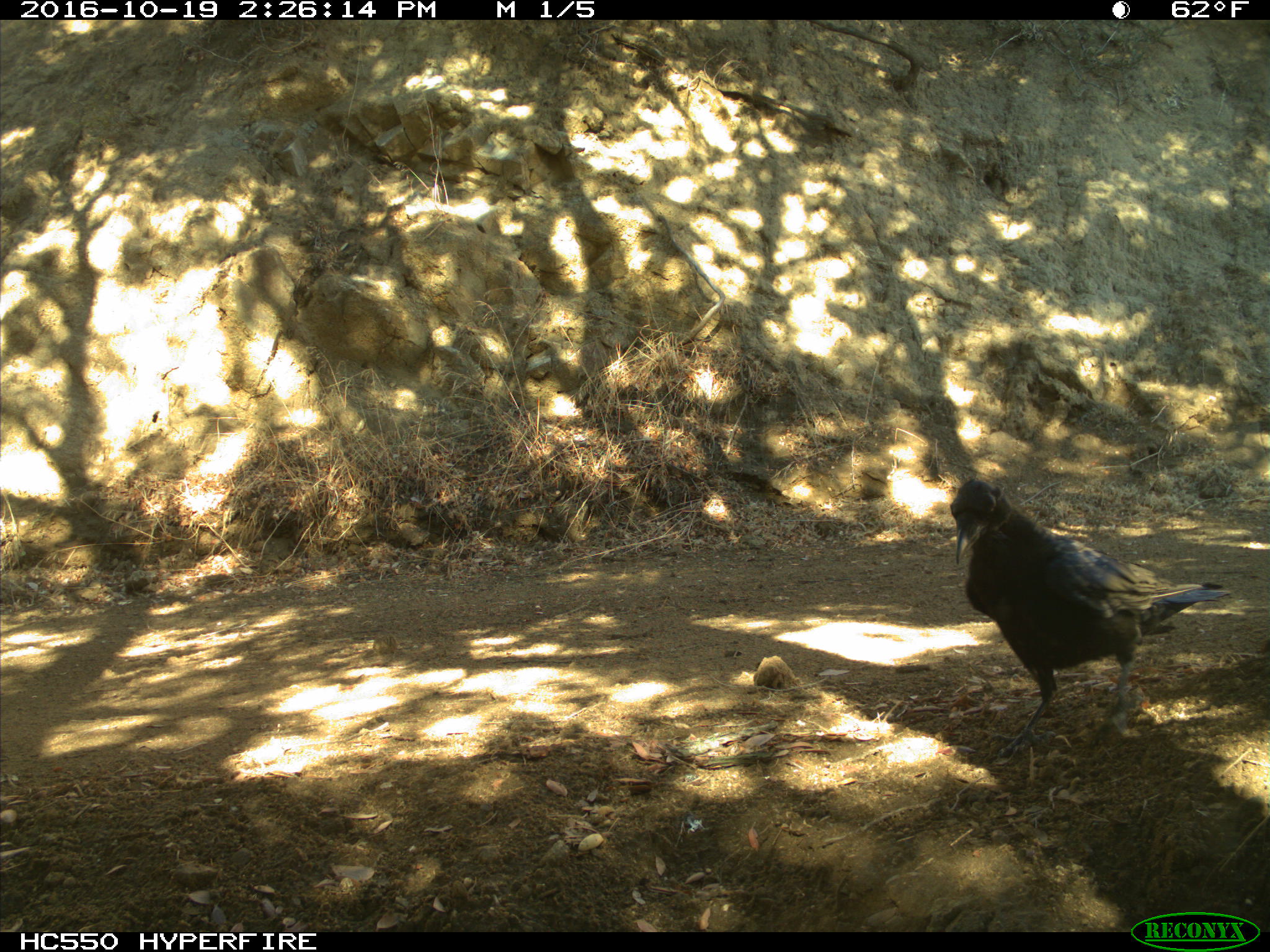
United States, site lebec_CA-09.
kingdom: Animalia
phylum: Chordata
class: Aves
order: Passeriformes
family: Corvidae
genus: Corvus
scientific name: Corvus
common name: crows and ravens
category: unidentified corvus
Unidentified corvus (crows and ravens) (Corvus).